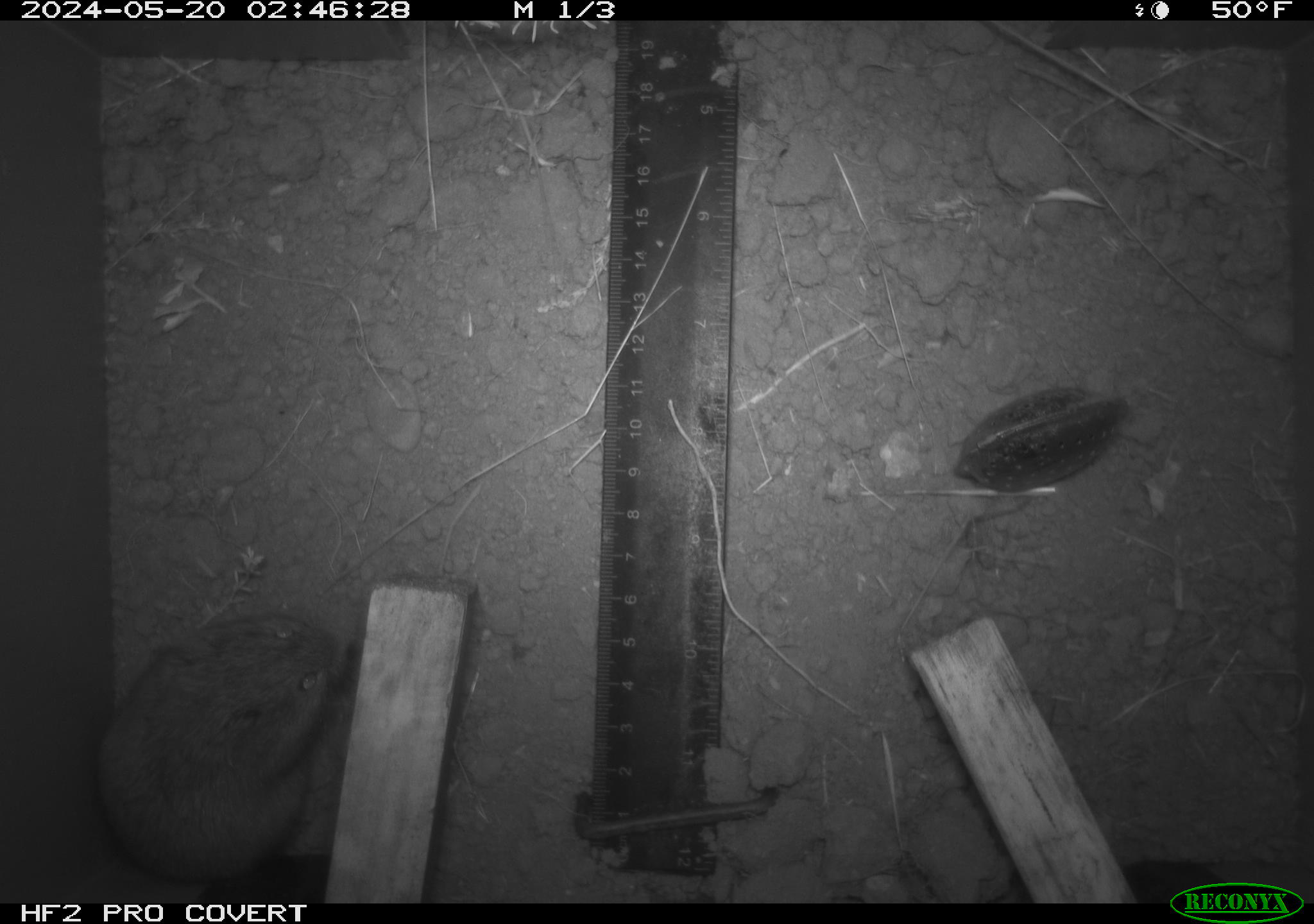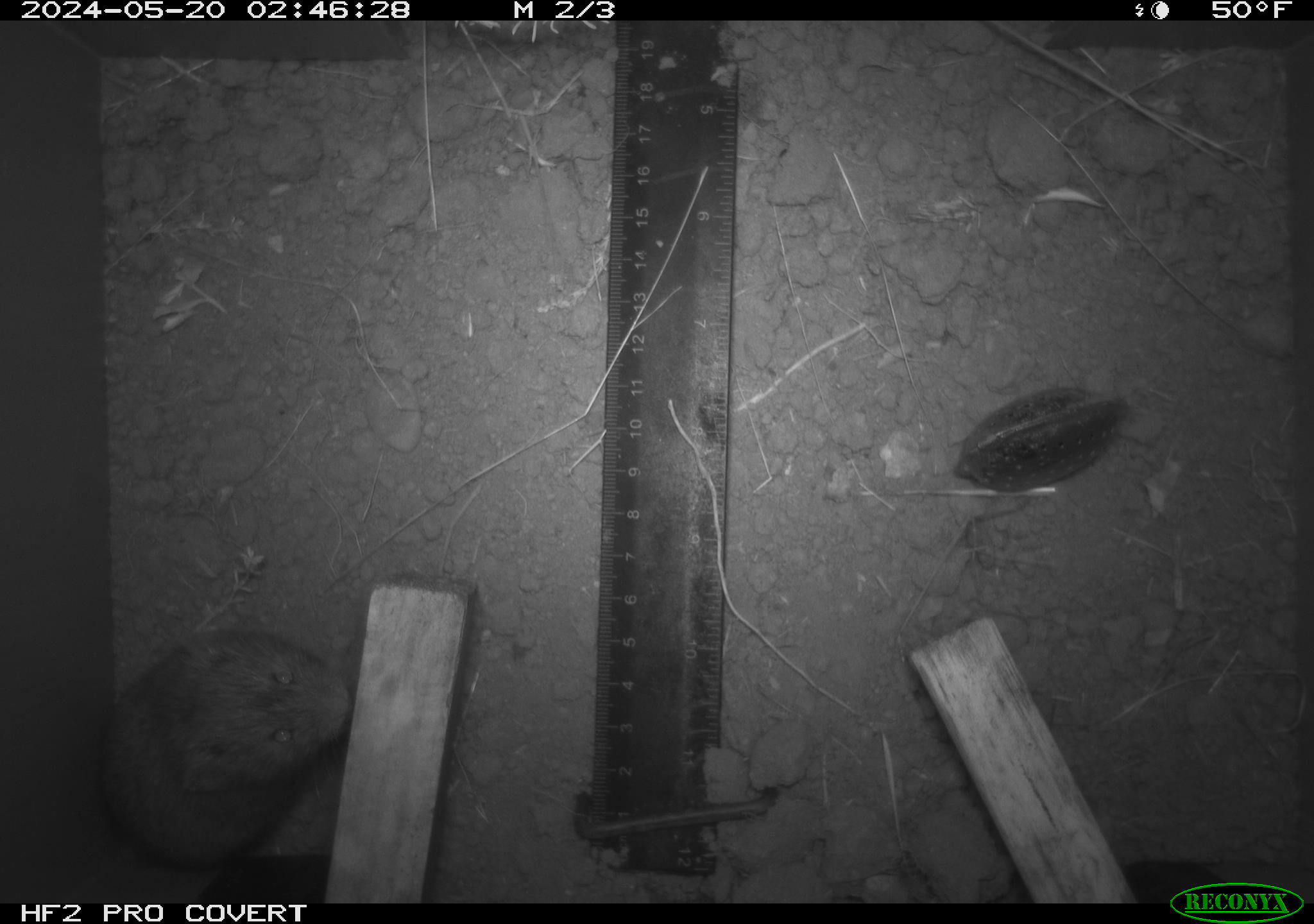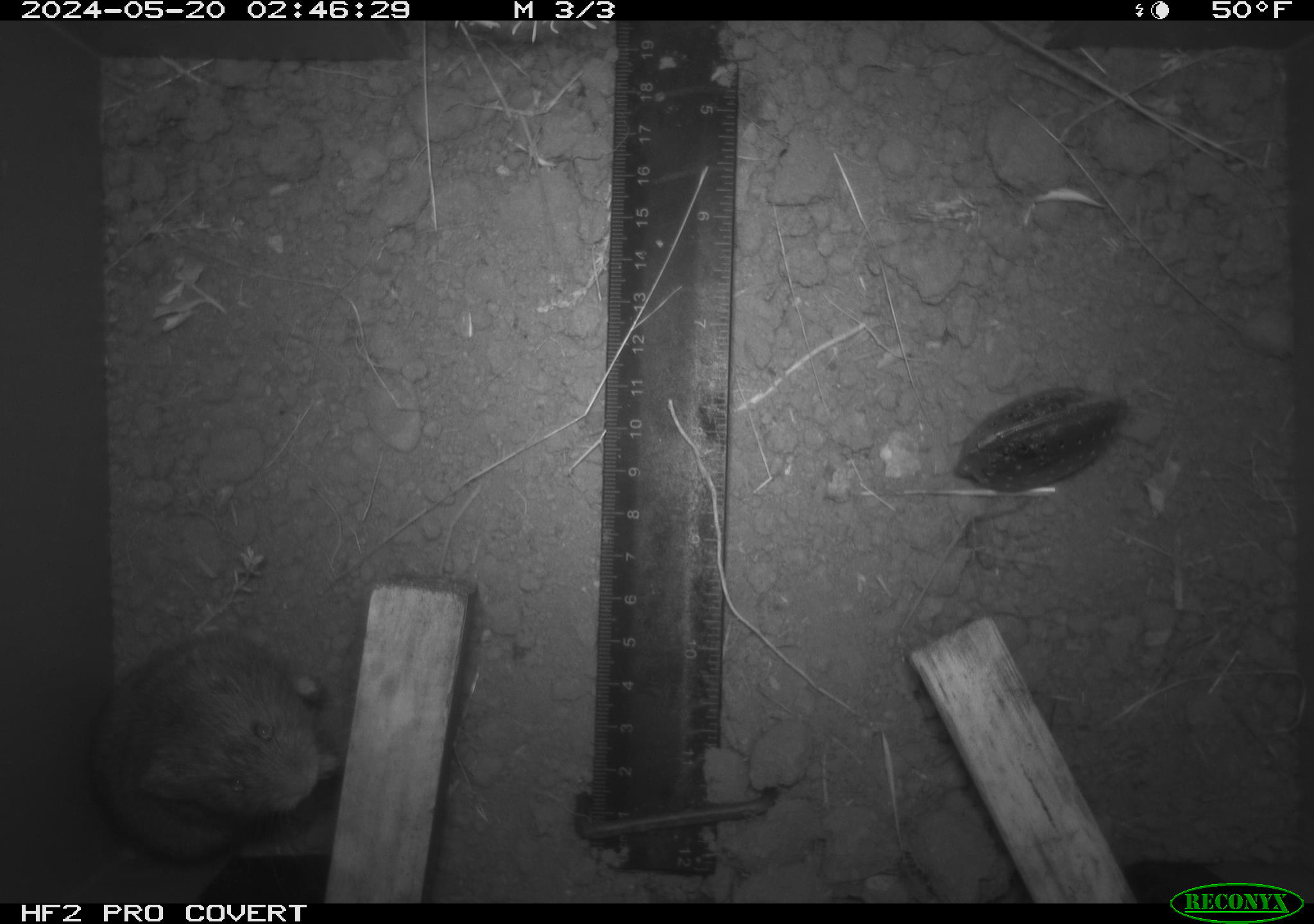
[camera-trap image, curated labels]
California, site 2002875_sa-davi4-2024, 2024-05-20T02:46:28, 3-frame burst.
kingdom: Animalia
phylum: Chordata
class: Mammalia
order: Rodentia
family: Cricetidae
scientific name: Arvicolinae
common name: voles, lemmings, and muskrats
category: arvicolinae subfamily